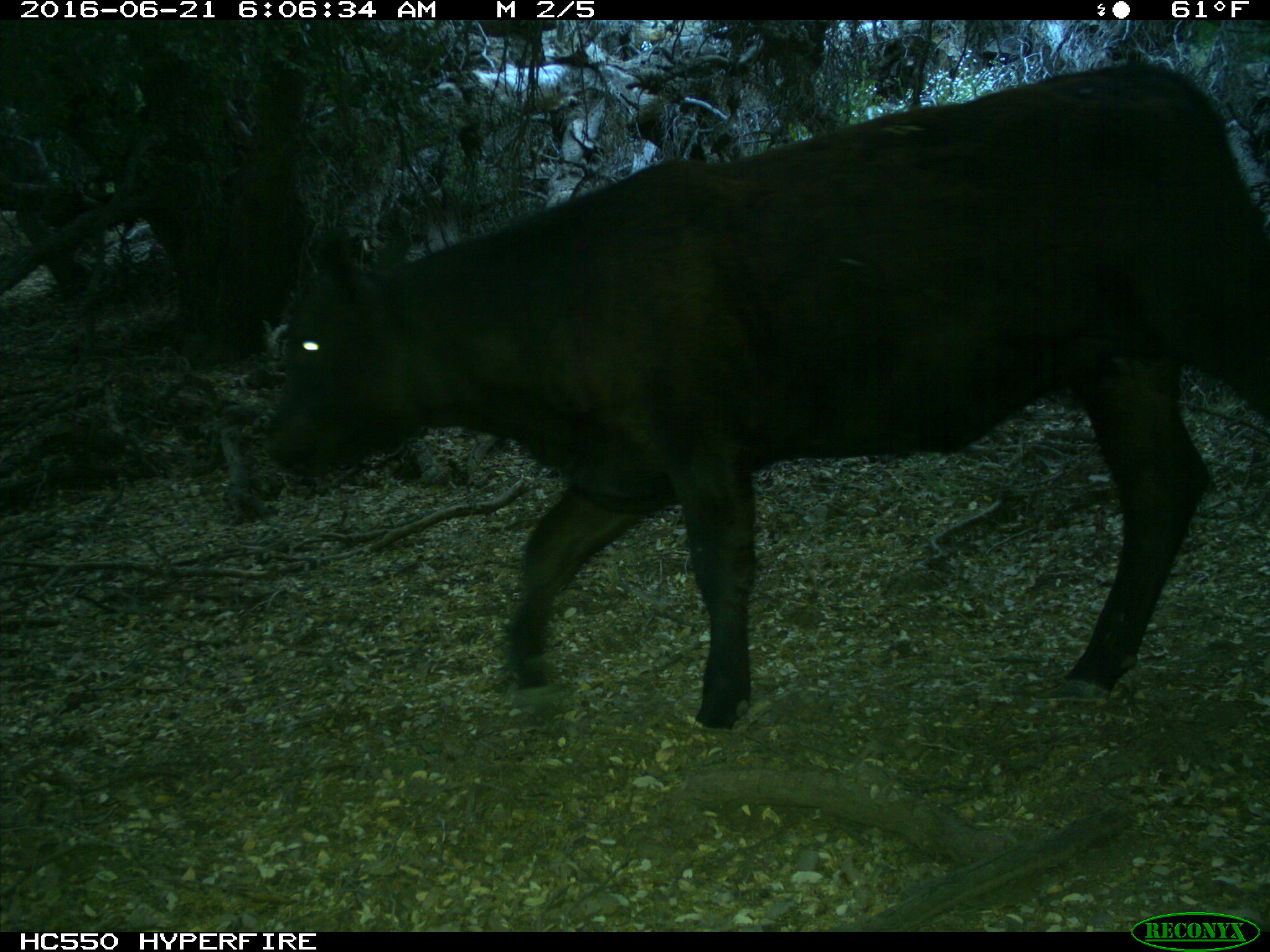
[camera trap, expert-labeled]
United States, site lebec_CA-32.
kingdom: Animalia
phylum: Chordata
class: Mammalia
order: Artiodactyla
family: Bovidae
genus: Bos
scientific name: Bos taurus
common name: domestic cow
Bos taurus (domestic cow).